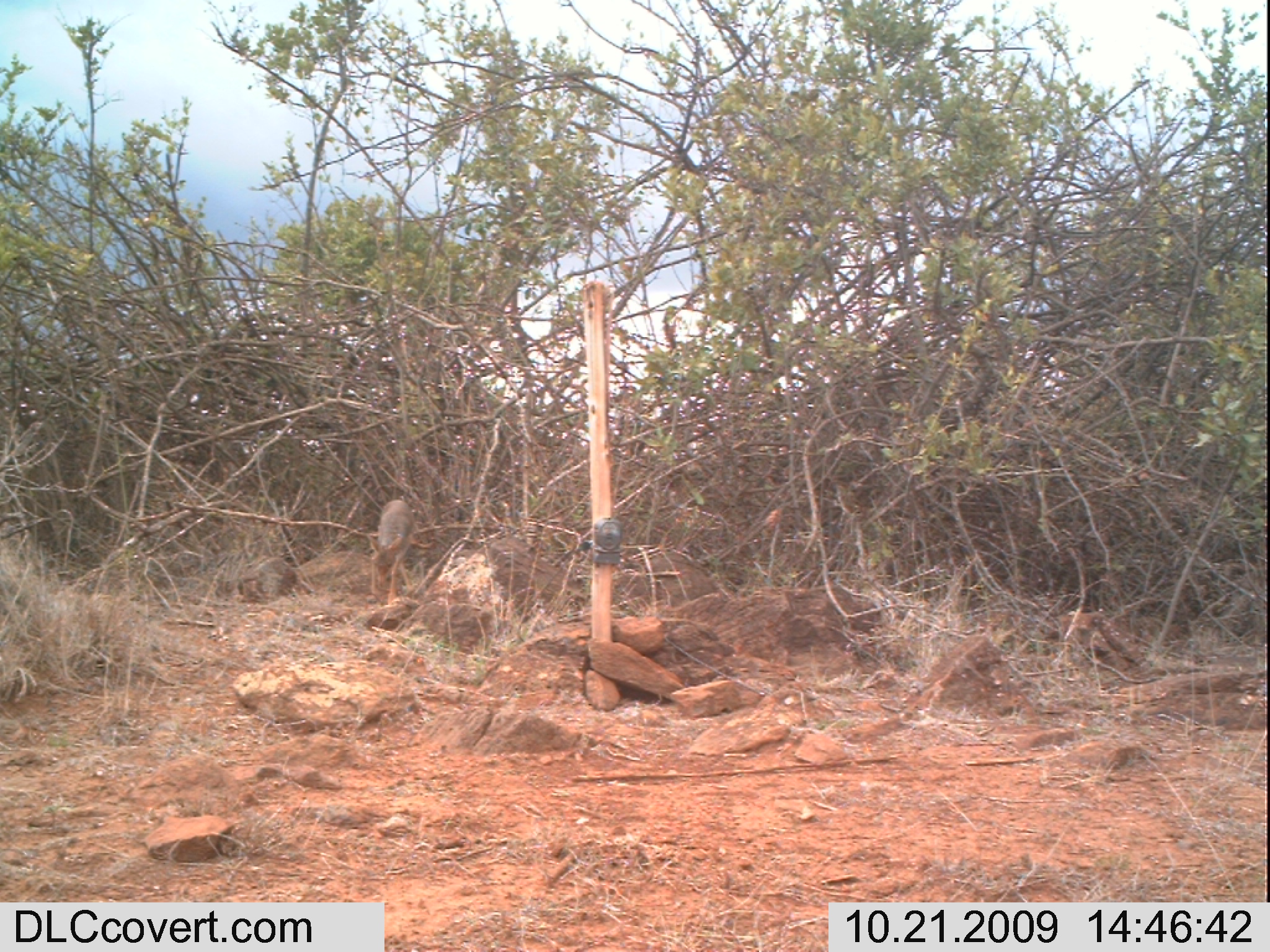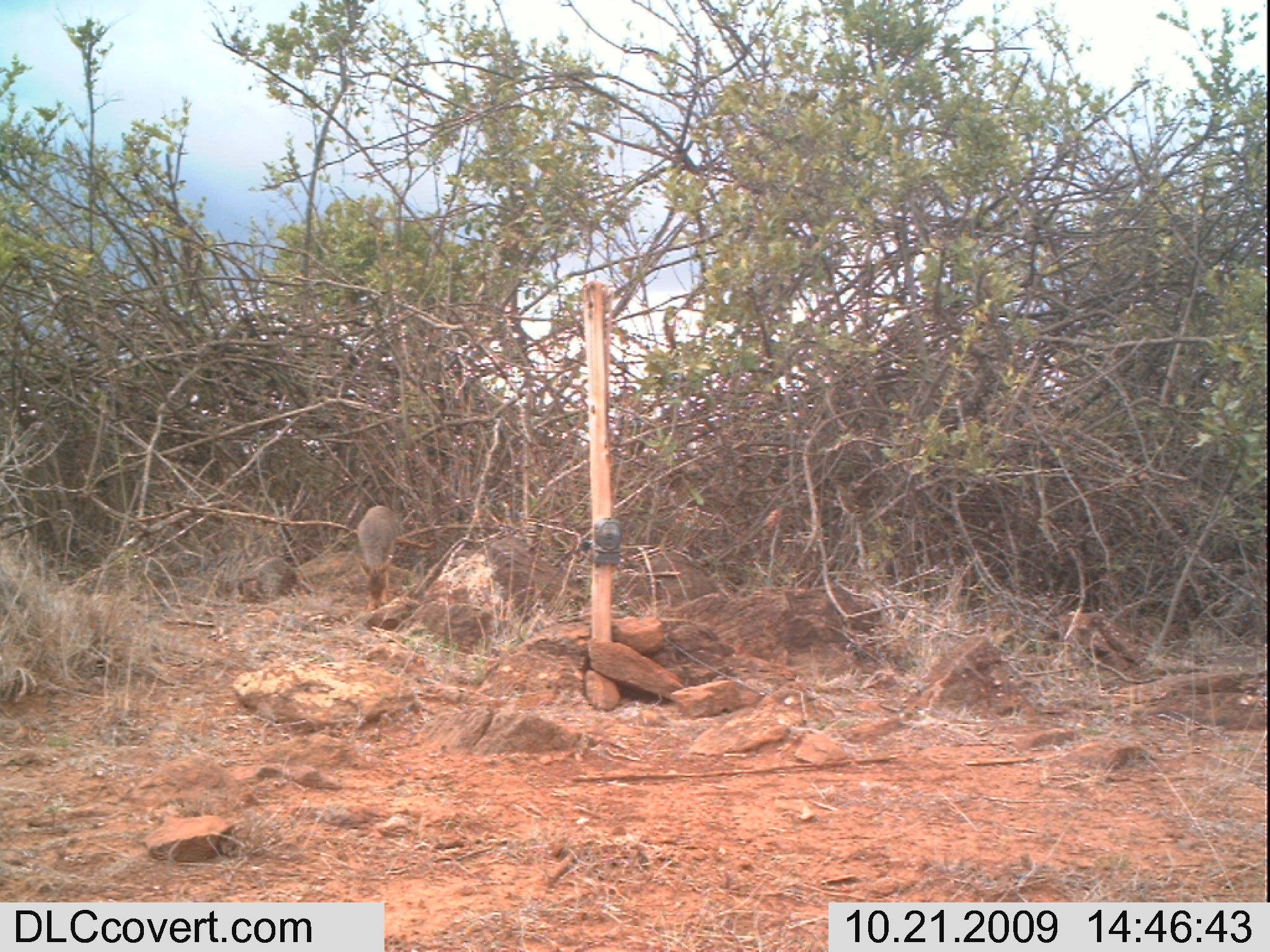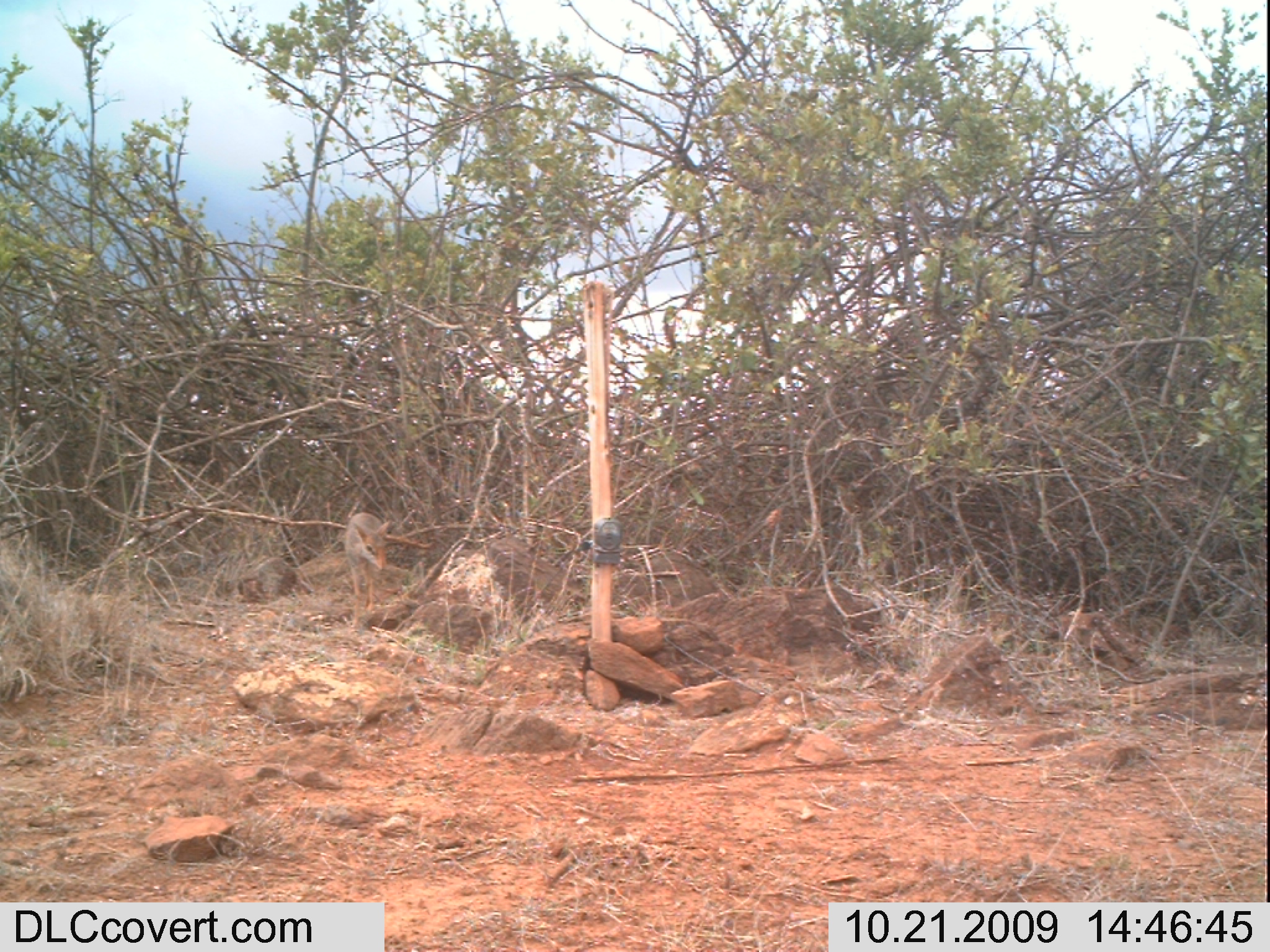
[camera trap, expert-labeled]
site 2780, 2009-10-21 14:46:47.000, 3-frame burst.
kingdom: Animalia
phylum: Chordata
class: Mammalia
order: Artiodactyla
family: Bovidae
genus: Madoqua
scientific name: Madoqua guentheri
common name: günther's dik-dik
Madoqua guentheri (günther's dik-dik), count 1.